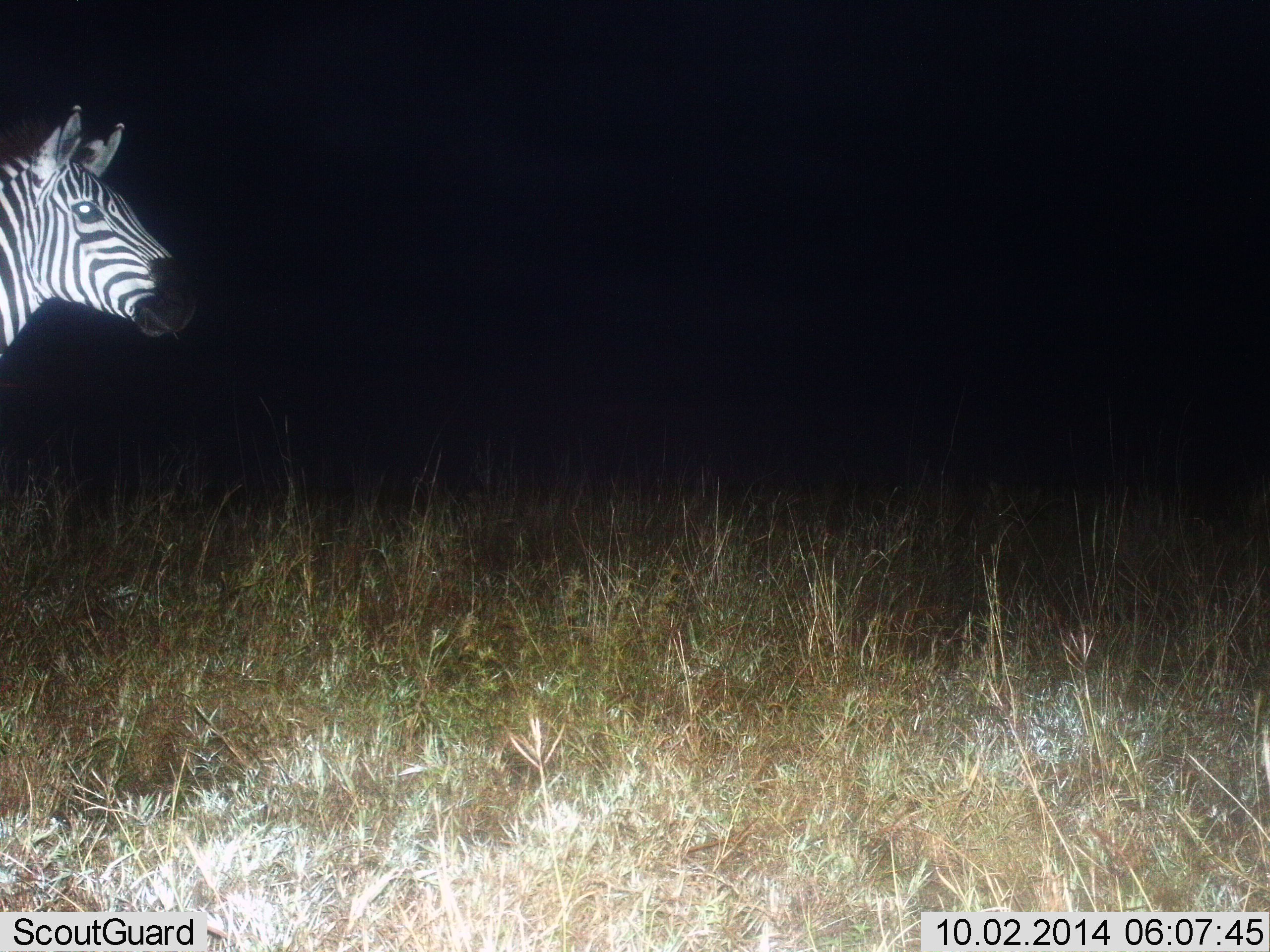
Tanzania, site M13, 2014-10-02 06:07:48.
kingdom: Animalia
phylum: Chordata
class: Mammalia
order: Perissodactyla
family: Equidae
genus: Equus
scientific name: Equus quagga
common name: plains zebra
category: zebra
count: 1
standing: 90%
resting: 0%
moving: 10%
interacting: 0%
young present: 0%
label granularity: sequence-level